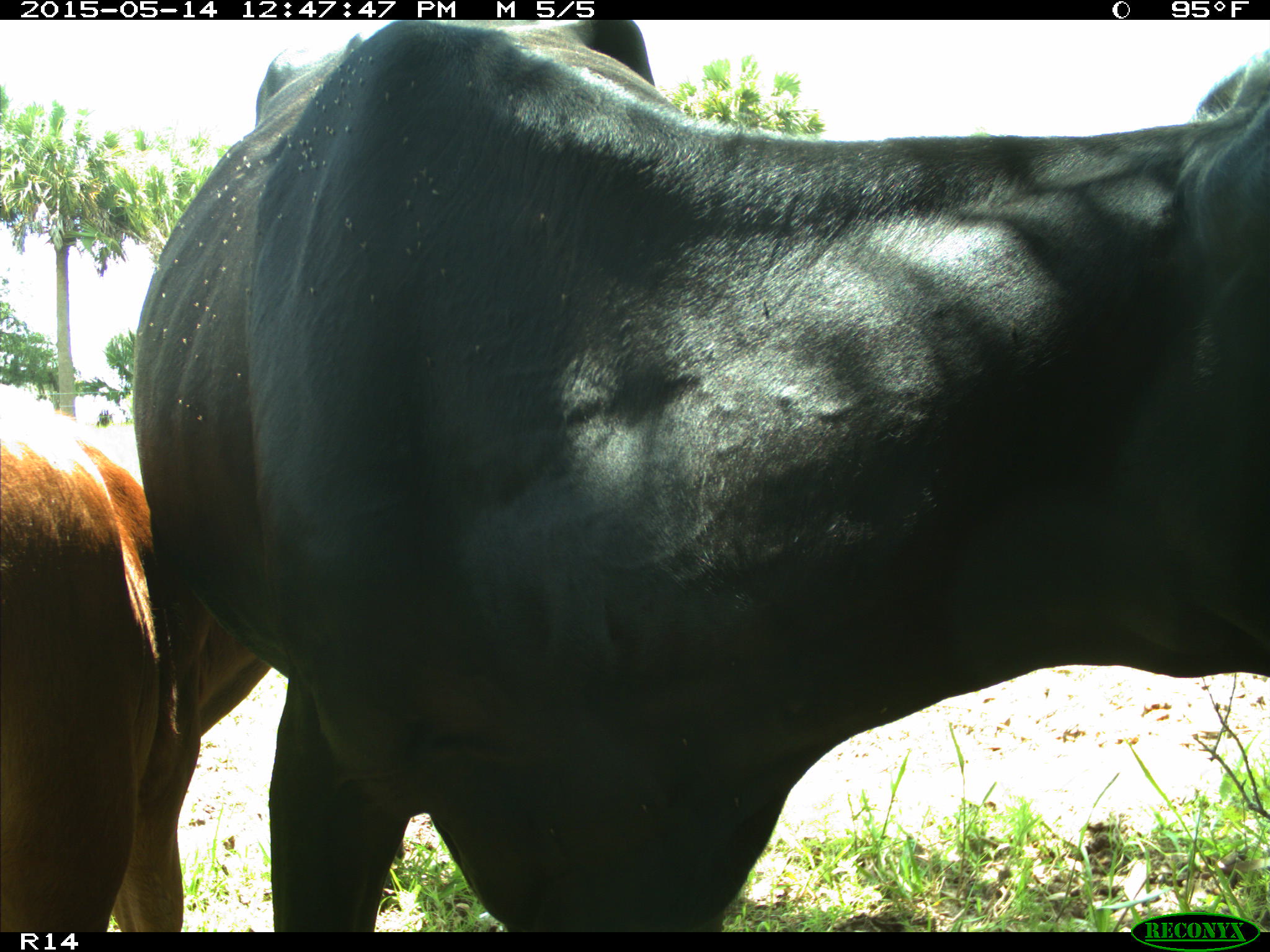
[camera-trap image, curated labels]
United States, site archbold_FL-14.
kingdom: Animalia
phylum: Chordata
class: Mammalia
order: Artiodactyla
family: Bovidae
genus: Bos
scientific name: Bos taurus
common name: domestic cow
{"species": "Bos taurus (domestic cow)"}